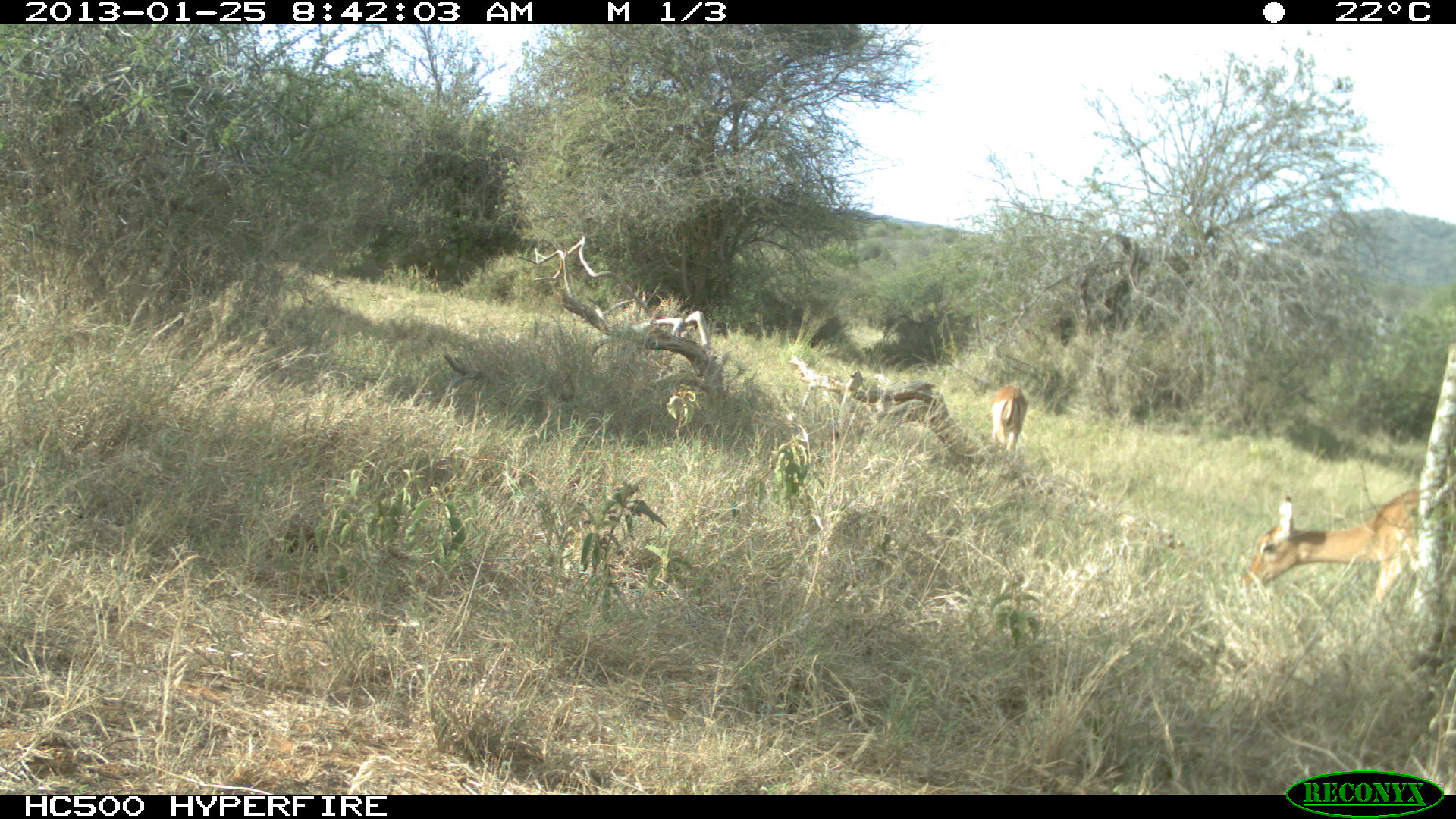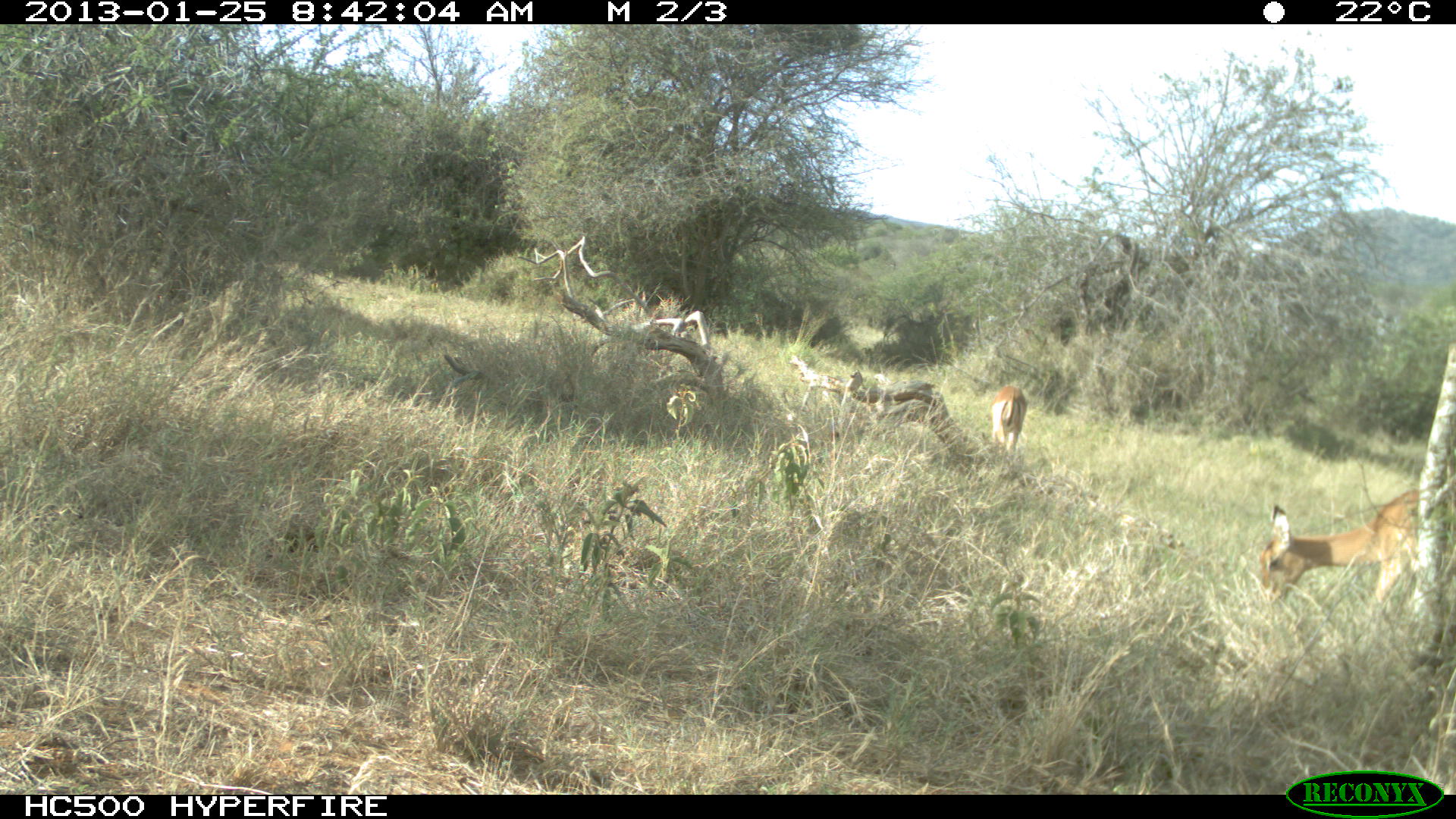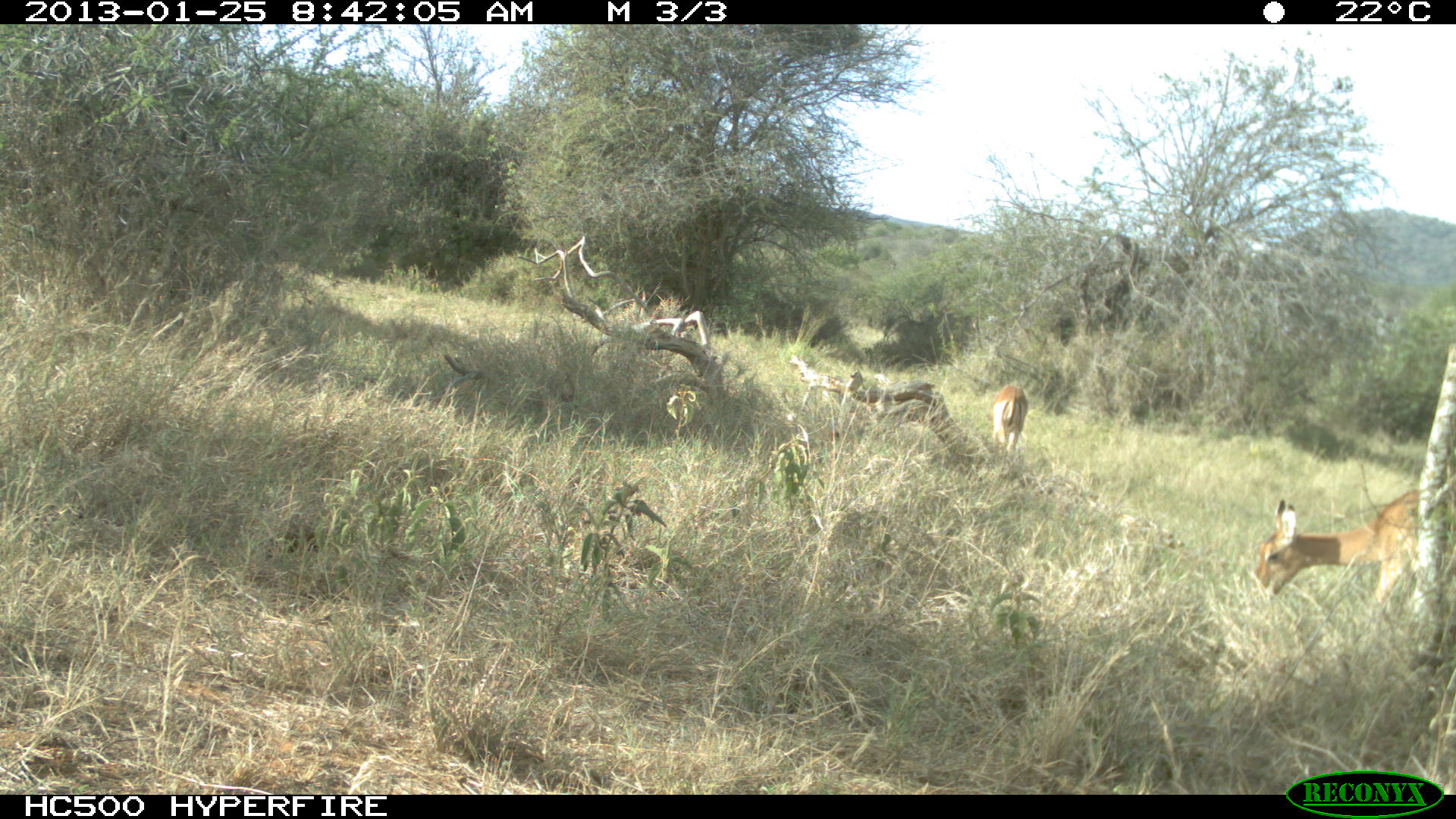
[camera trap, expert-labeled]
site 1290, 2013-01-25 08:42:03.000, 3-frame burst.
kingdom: Animalia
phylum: Chordata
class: Mammalia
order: Artiodactyla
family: Bovidae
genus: Aepyceros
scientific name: Aepyceros melampus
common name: impala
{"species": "Aepyceros melampus (impala)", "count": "2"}